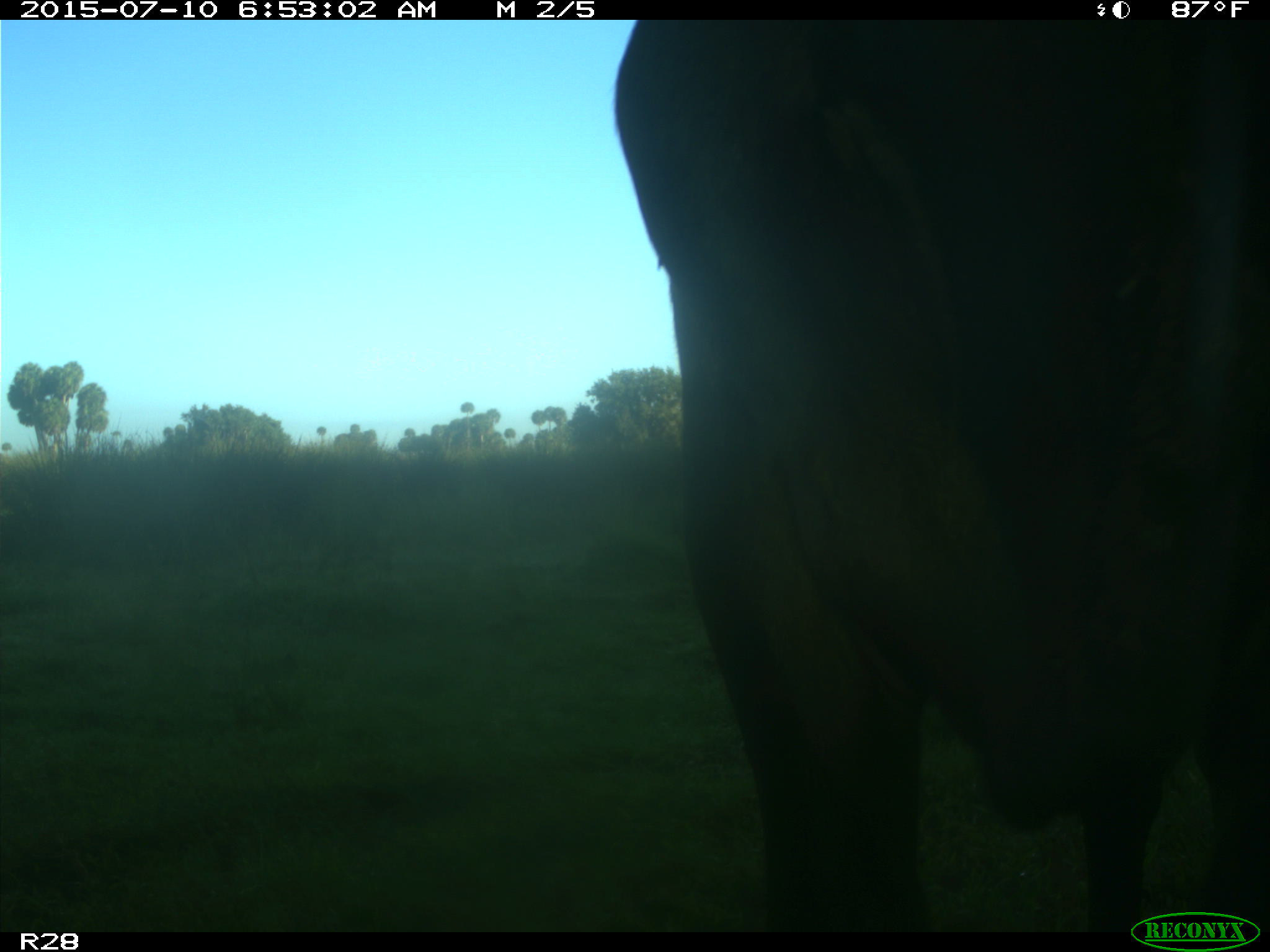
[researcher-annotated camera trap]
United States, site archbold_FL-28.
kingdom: Animalia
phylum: Chordata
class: Mammalia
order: Artiodactyla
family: Bovidae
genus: Bos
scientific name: Bos taurus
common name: domestic cow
Bos taurus (domestic cow).